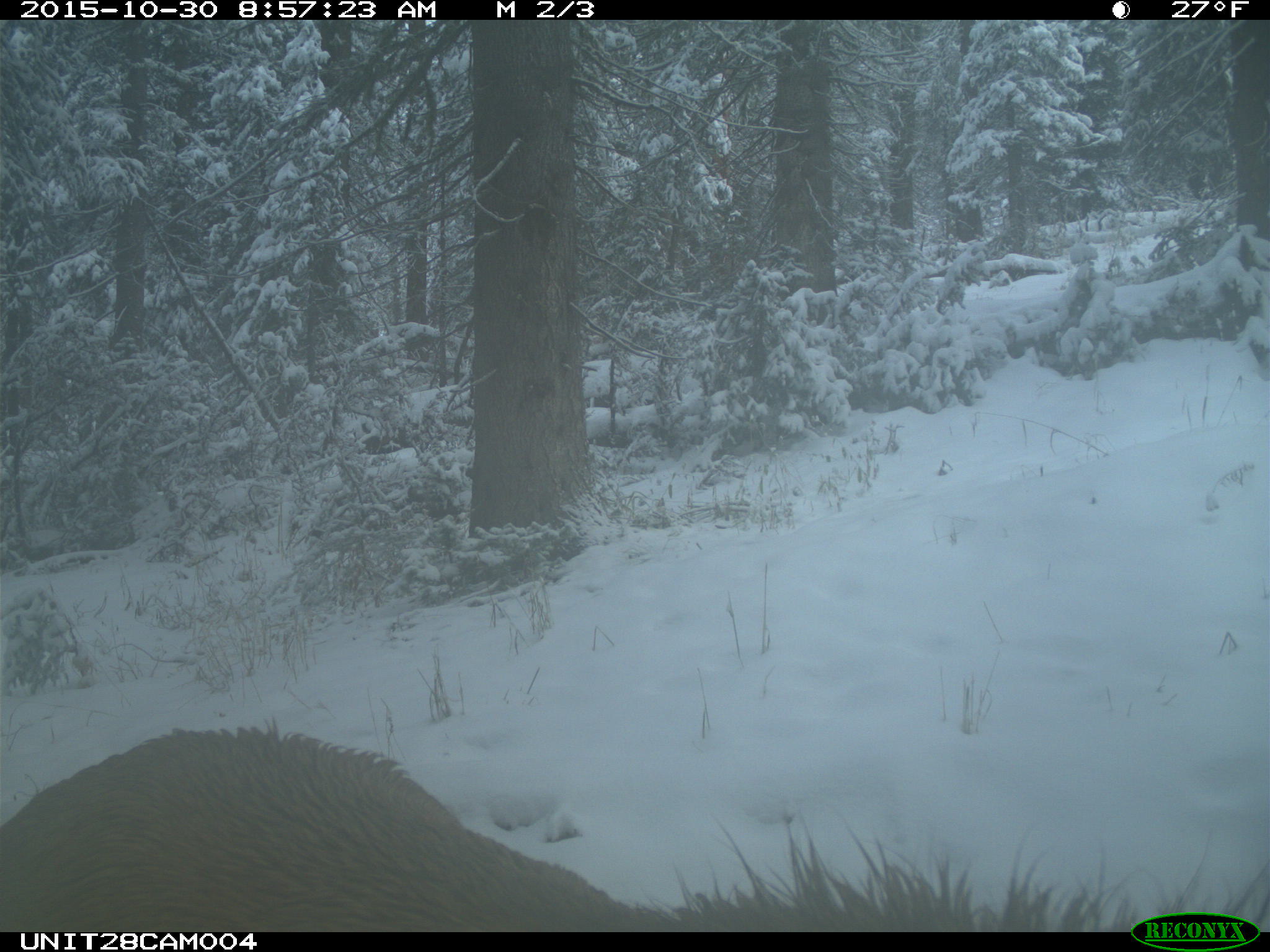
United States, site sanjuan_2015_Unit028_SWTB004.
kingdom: Animalia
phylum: Chordata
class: Mammalia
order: Artiodactyla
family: Cervidae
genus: Cervus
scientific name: Cervus elaphus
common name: red deer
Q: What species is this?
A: Cervus elaphus (red deer).